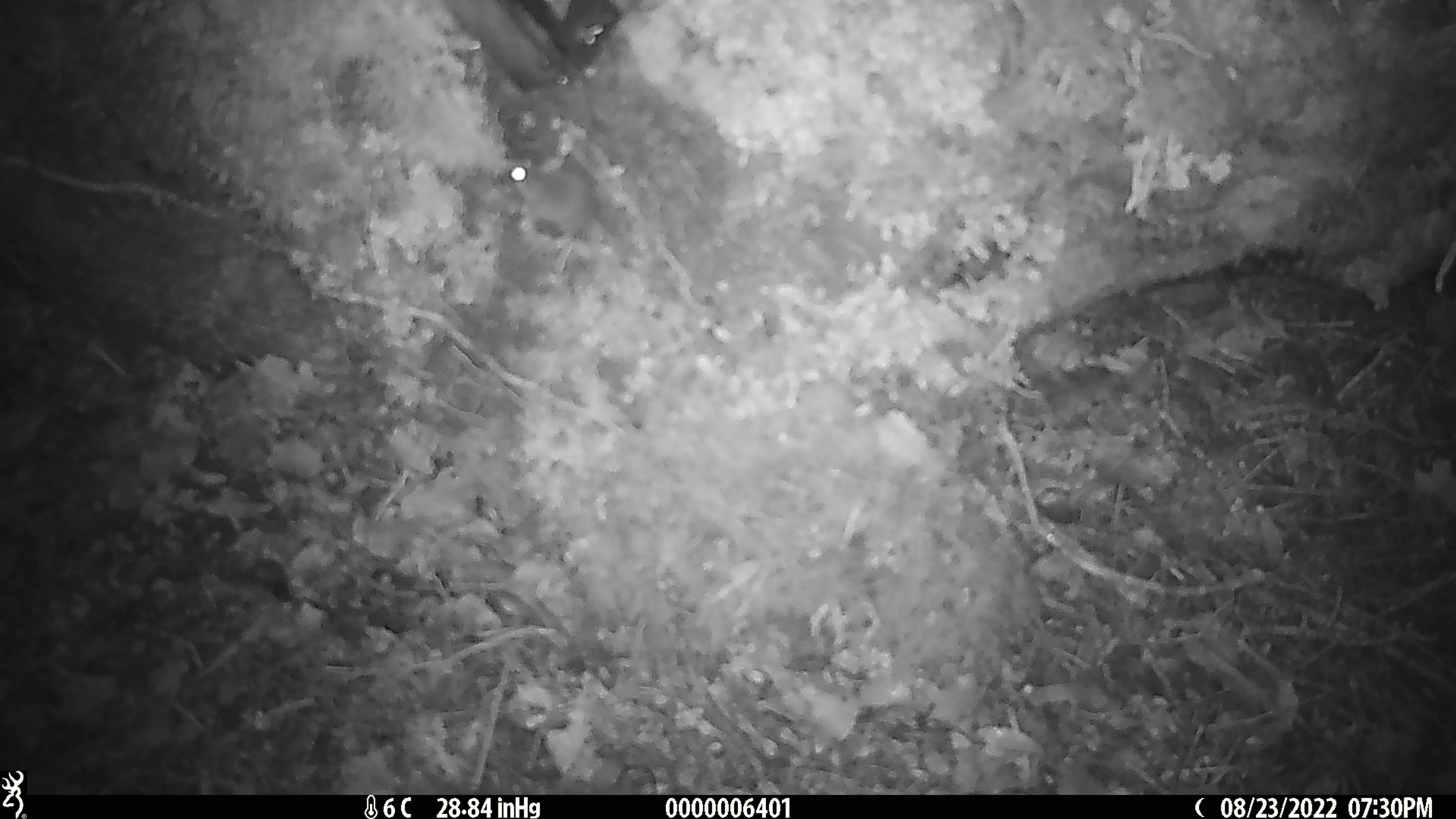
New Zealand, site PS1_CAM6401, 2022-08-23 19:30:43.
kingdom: Animalia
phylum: Chordata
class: Mammalia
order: Rodentia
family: Muridae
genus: Mus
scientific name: Mus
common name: mouse